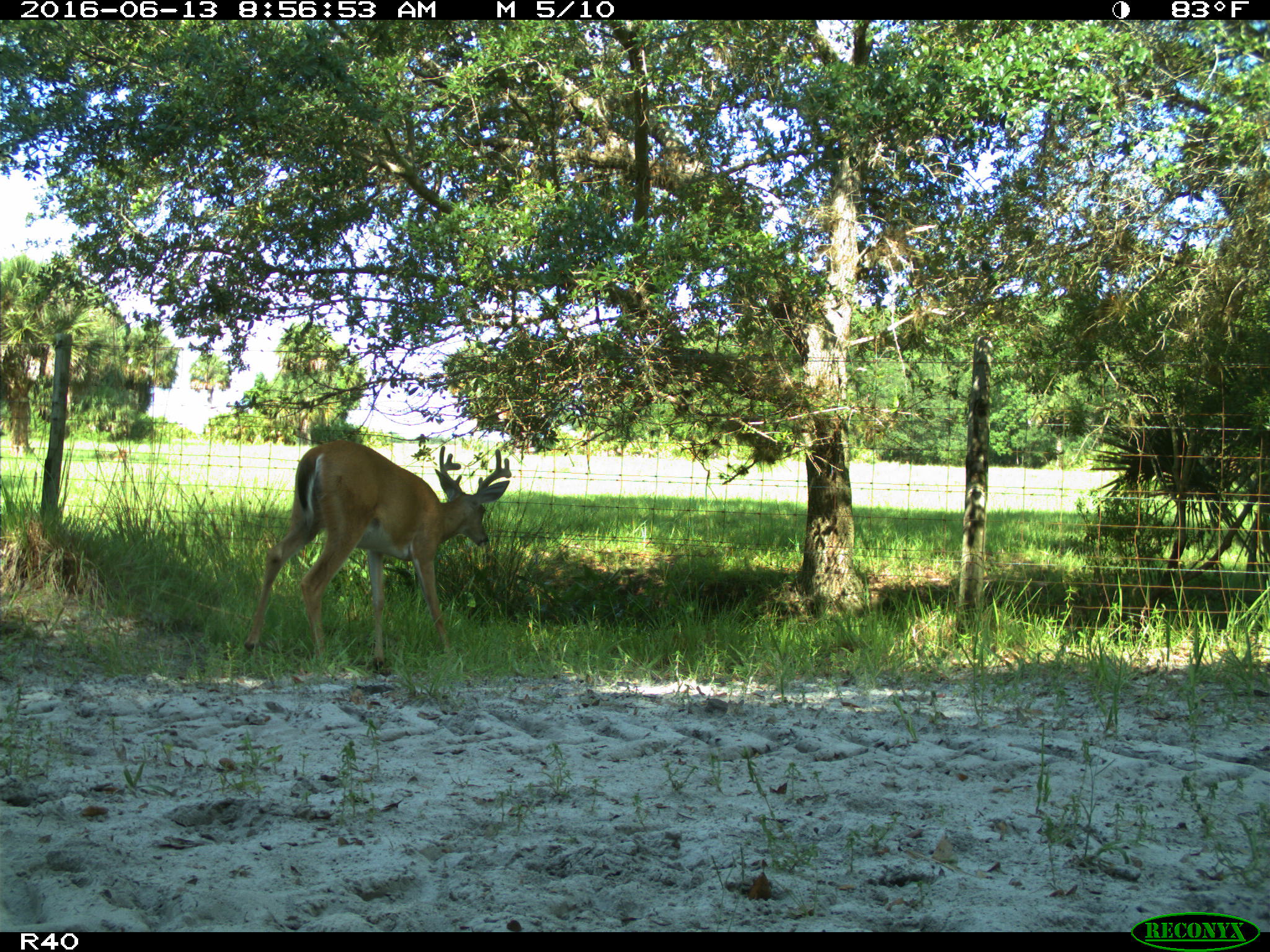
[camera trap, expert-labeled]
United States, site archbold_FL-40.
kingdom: Animalia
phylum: Chordata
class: Mammalia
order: Artiodactyla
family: Cervidae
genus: Odocoileus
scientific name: Odocoileus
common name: deer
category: unidentified deer